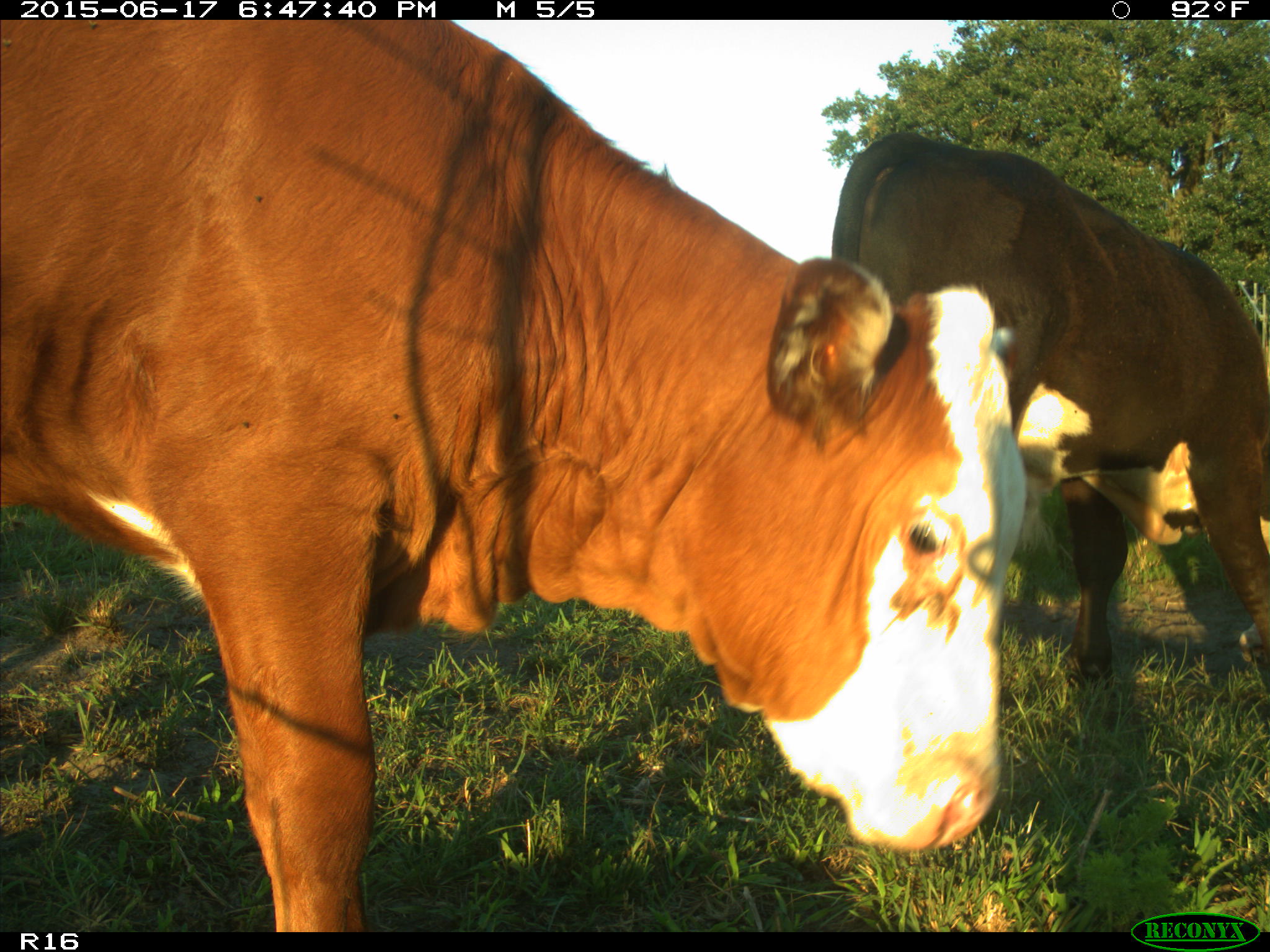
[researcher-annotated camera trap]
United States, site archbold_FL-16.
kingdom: Animalia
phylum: Chordata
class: Mammalia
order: Artiodactyla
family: Bovidae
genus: Bos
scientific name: Bos taurus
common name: domestic cow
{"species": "Bos taurus (domestic cow)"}